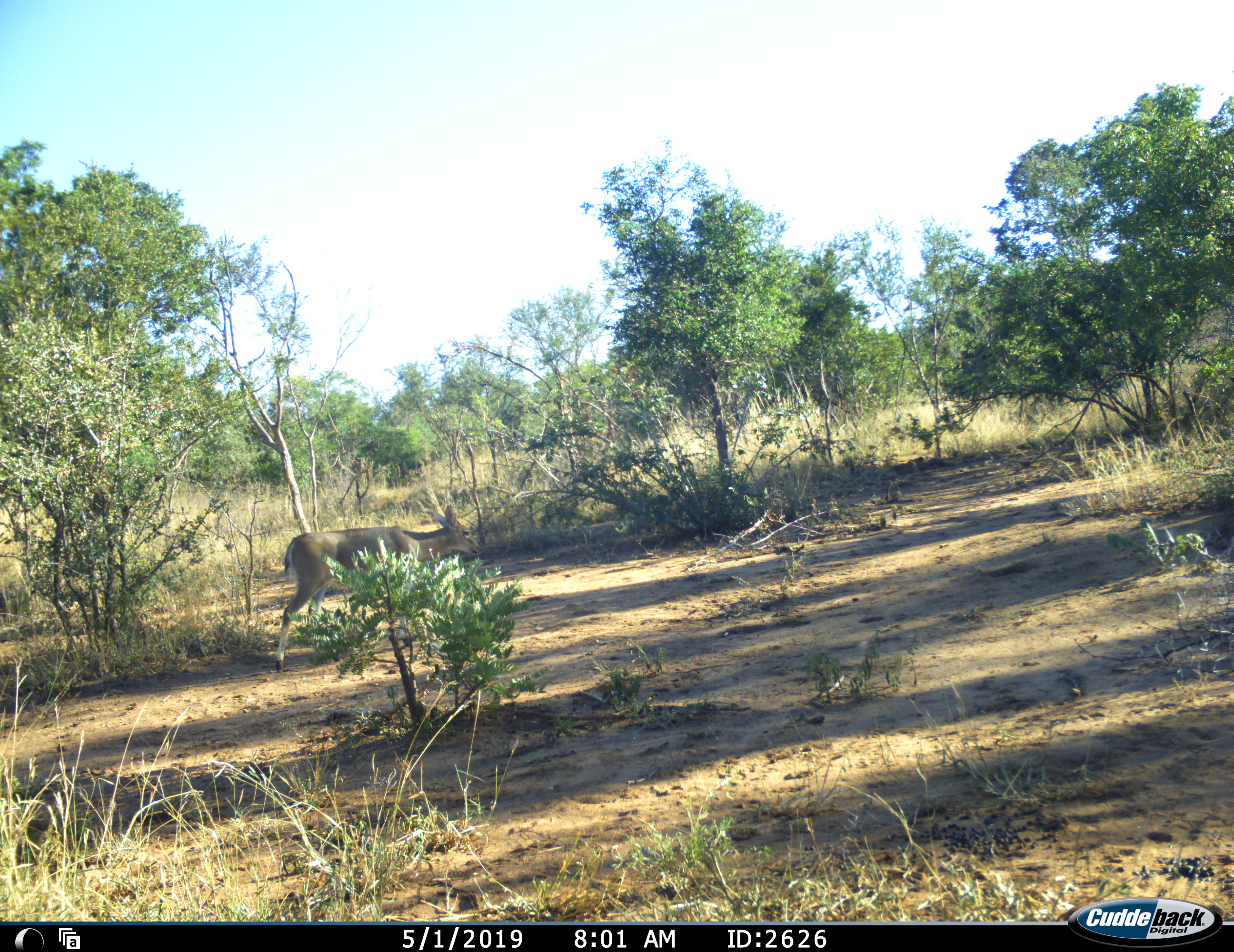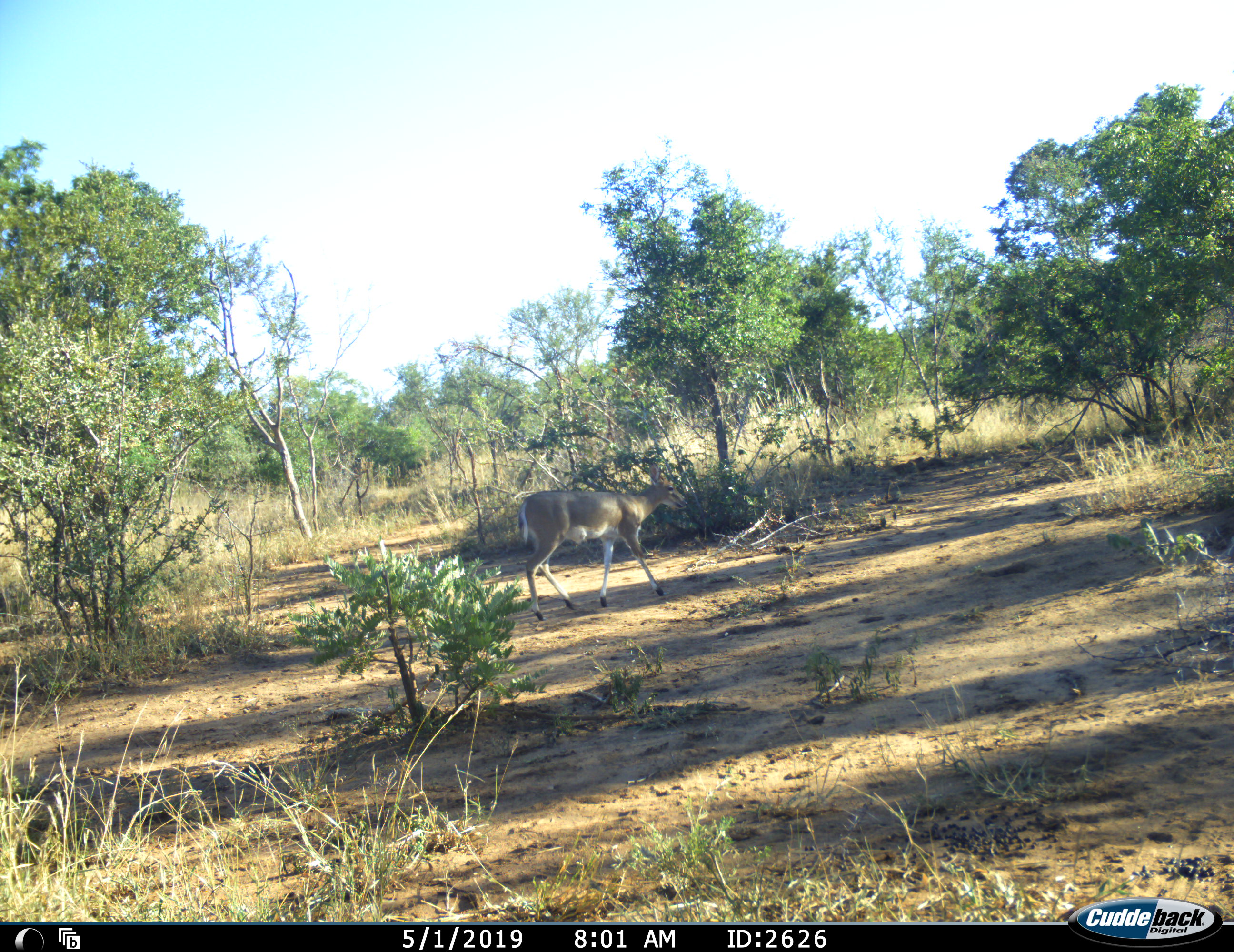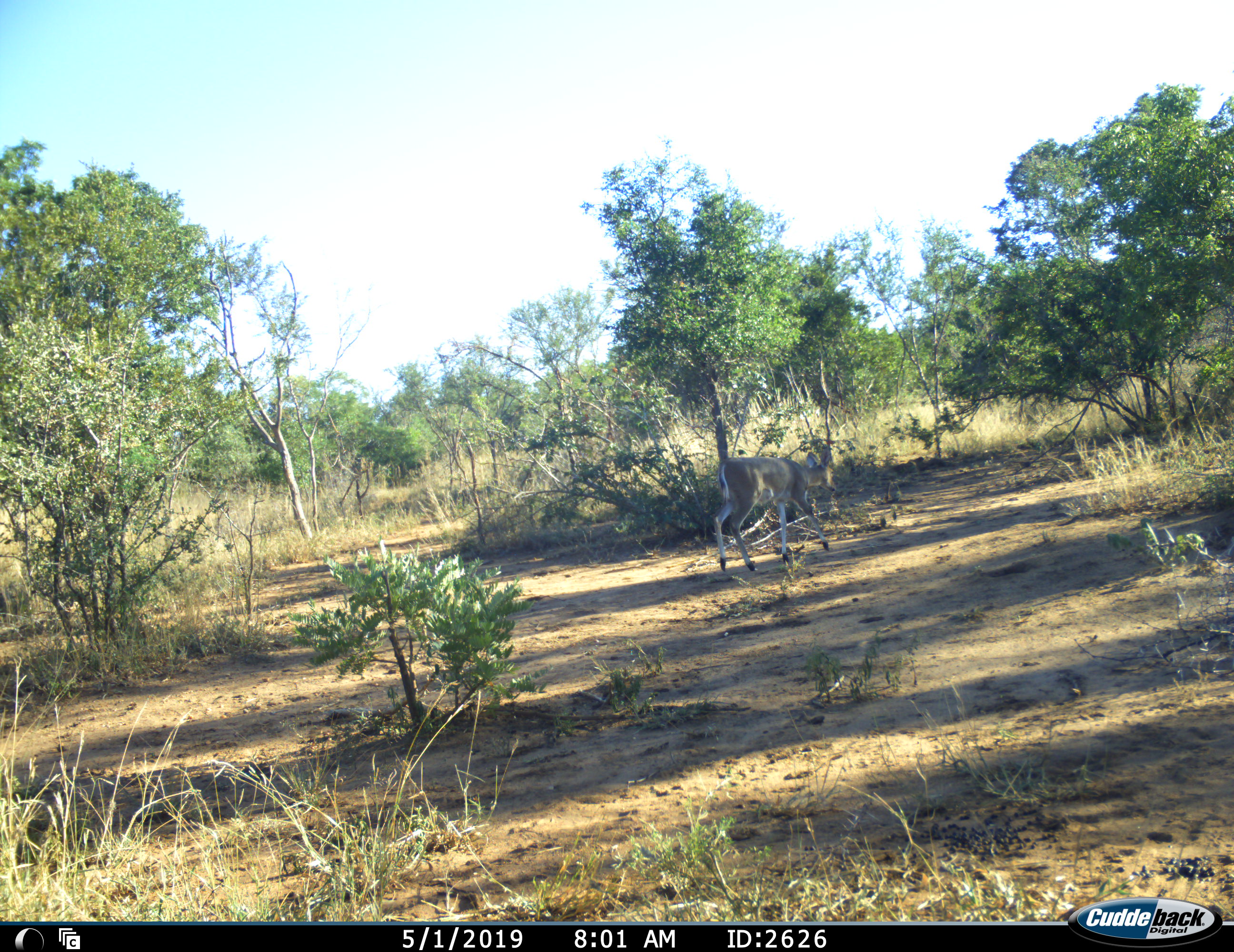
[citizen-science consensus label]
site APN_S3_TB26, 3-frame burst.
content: unidentified animal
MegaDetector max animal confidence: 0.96